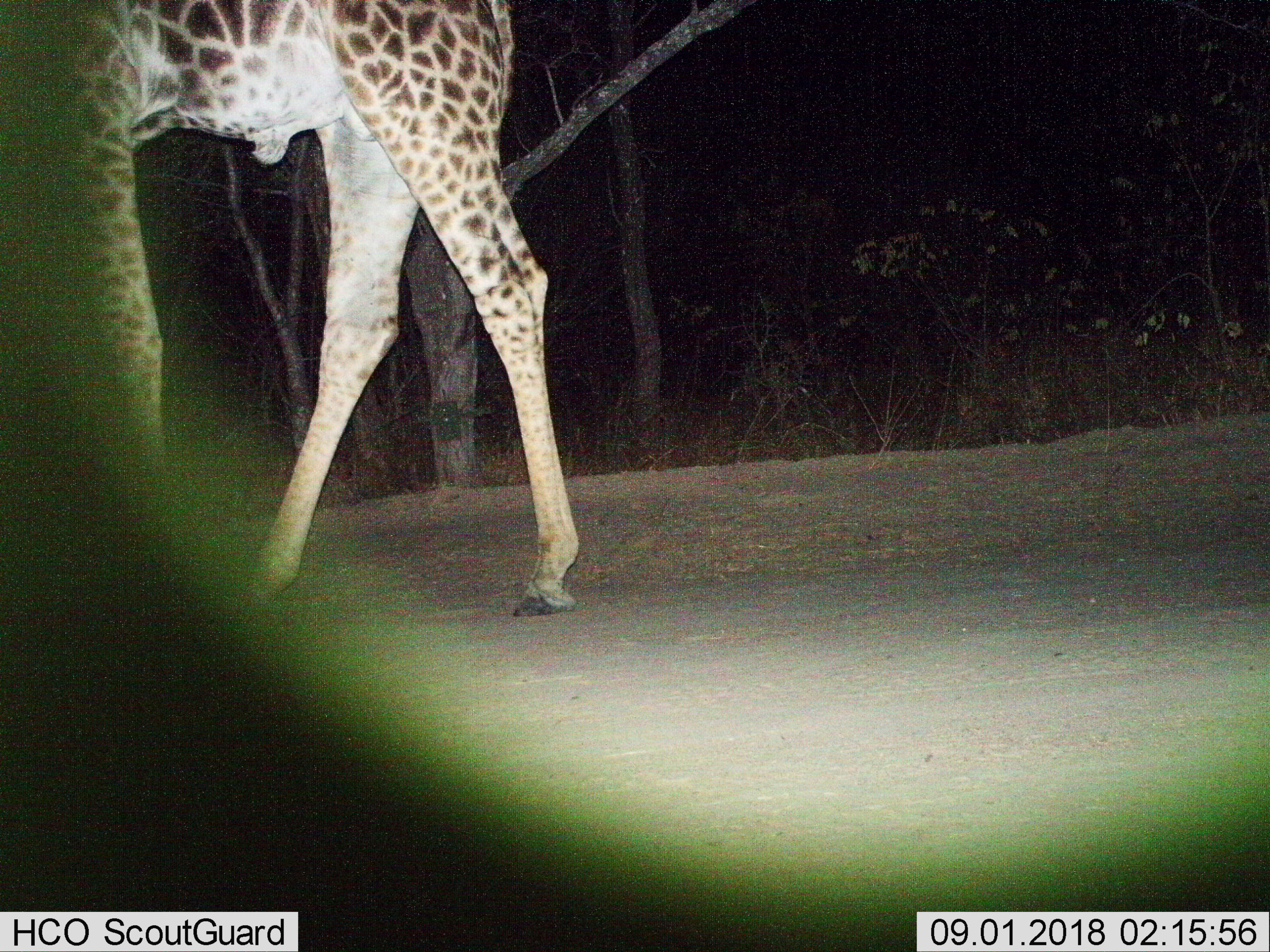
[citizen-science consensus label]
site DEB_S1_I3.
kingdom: Animalia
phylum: Chordata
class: Mammalia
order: Artiodactyla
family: Giraffidae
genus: Giraffa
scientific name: Giraffa camelopardalis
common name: giraffe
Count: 1.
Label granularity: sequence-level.